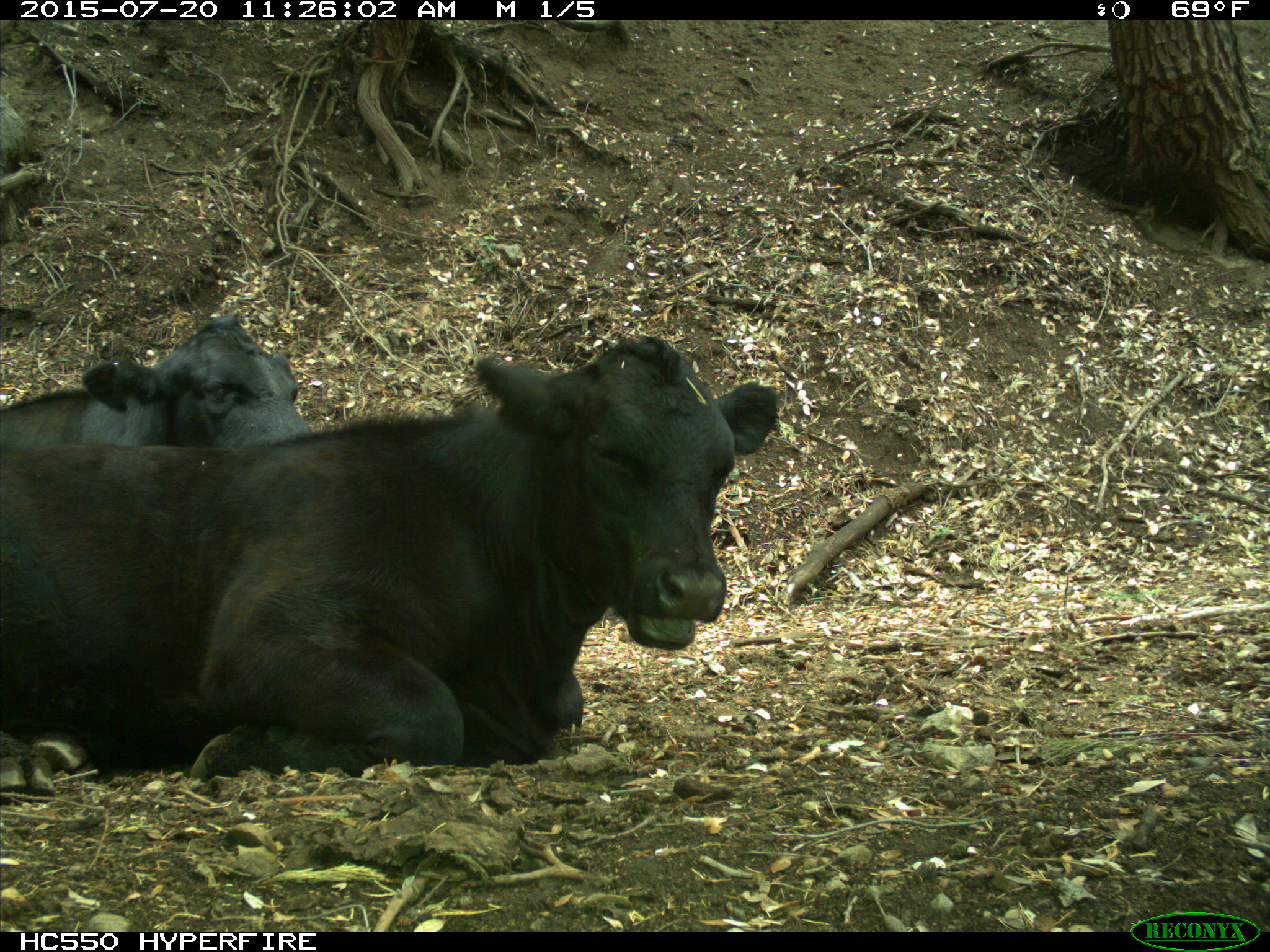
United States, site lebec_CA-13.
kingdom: Animalia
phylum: Chordata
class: Mammalia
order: Artiodactyla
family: Bovidae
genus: Bos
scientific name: Bos taurus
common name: domestic cow